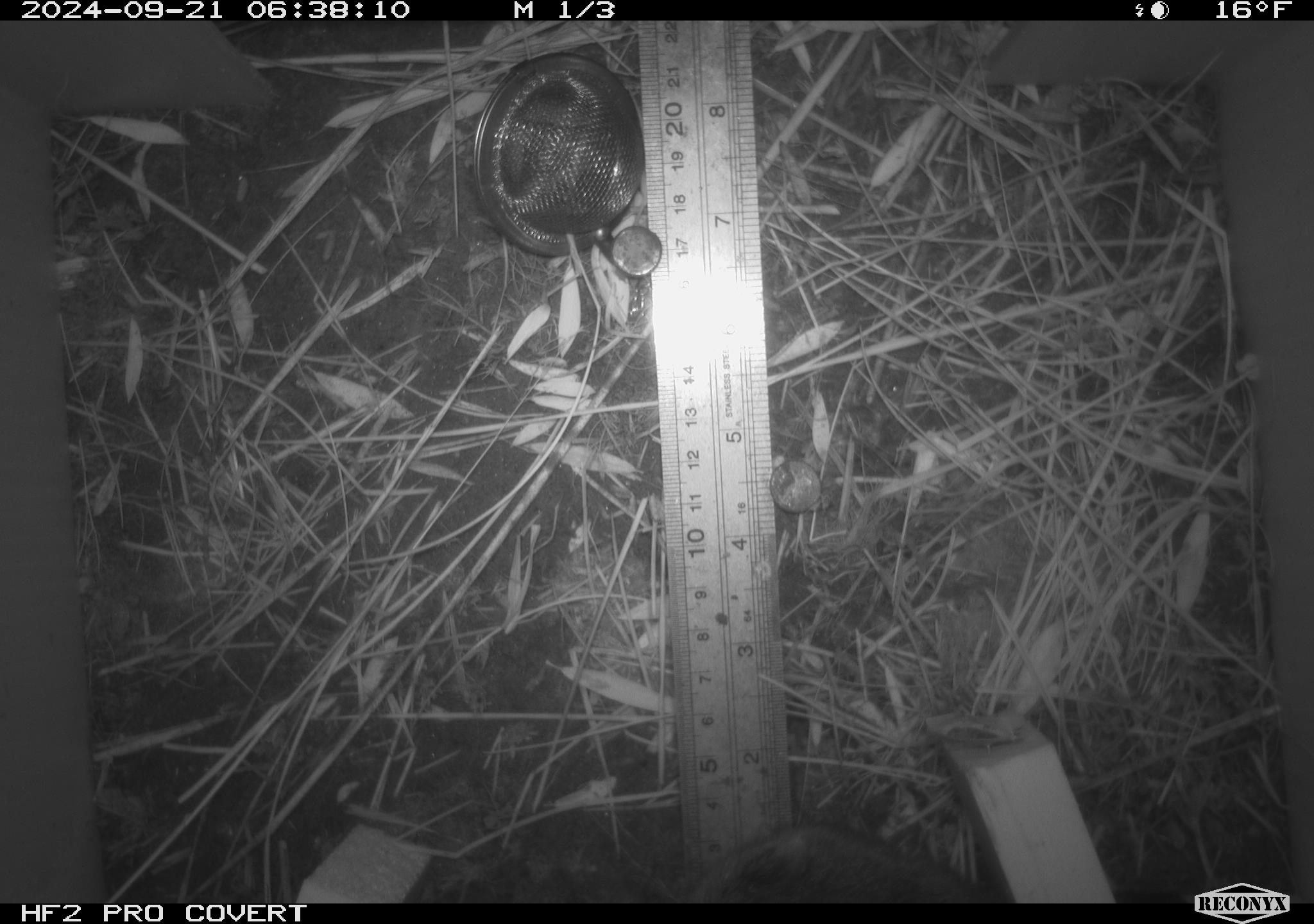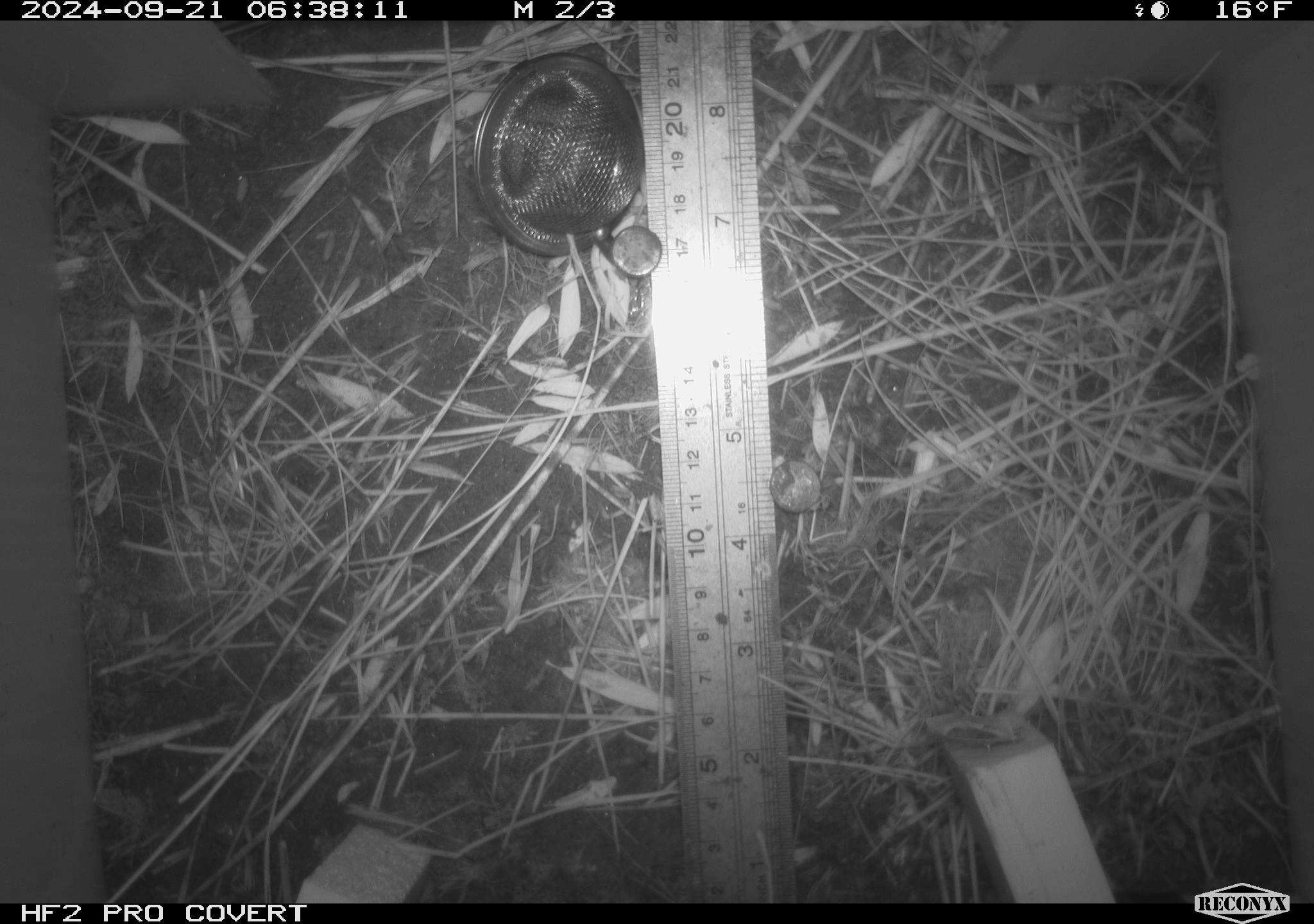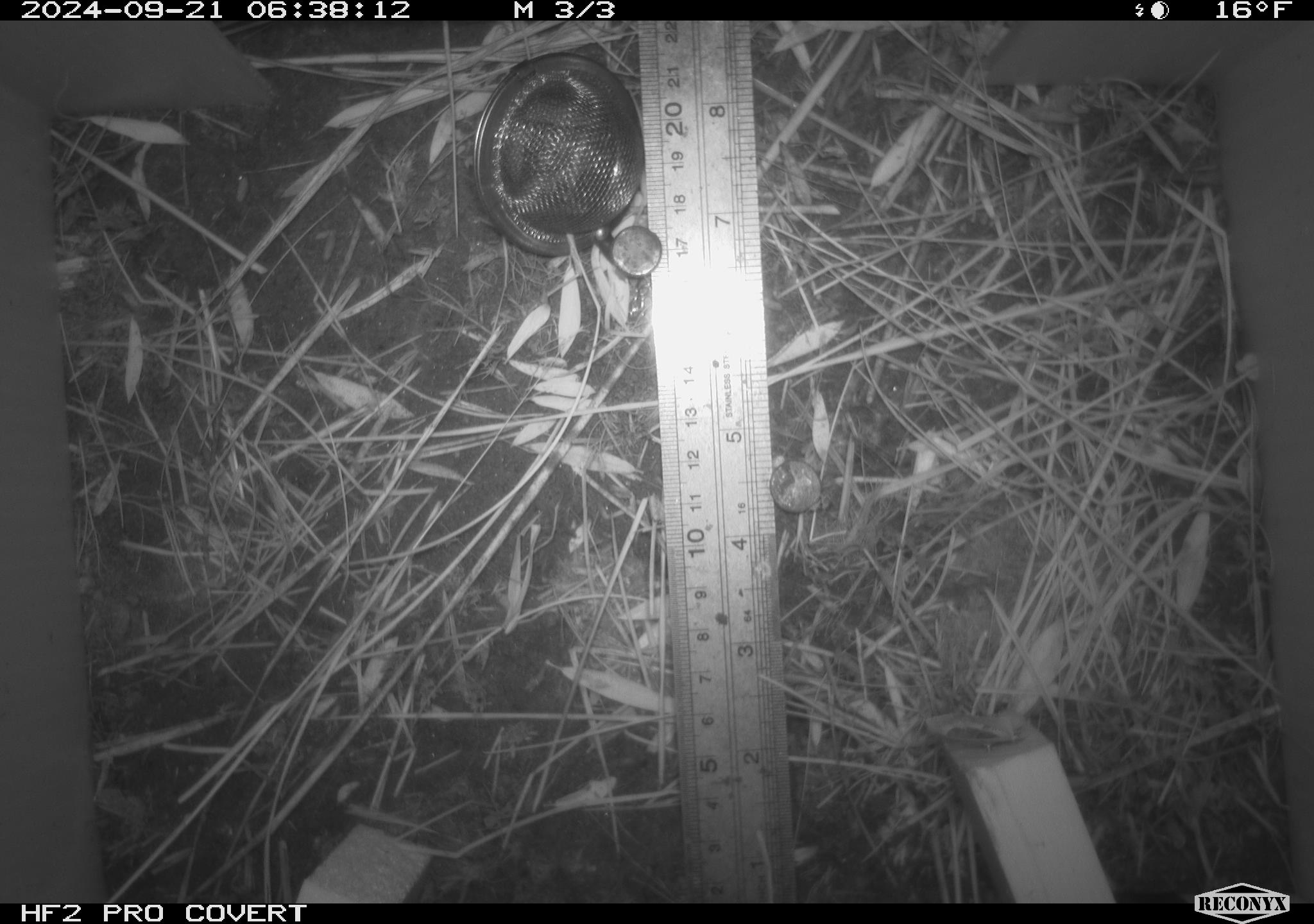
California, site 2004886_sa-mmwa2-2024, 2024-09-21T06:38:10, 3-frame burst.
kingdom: Animalia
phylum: Chordata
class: Mammalia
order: Rodentia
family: Cricetidae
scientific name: Arvicolinae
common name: voles, lemmings, and muskrats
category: arvicolinae subfamily